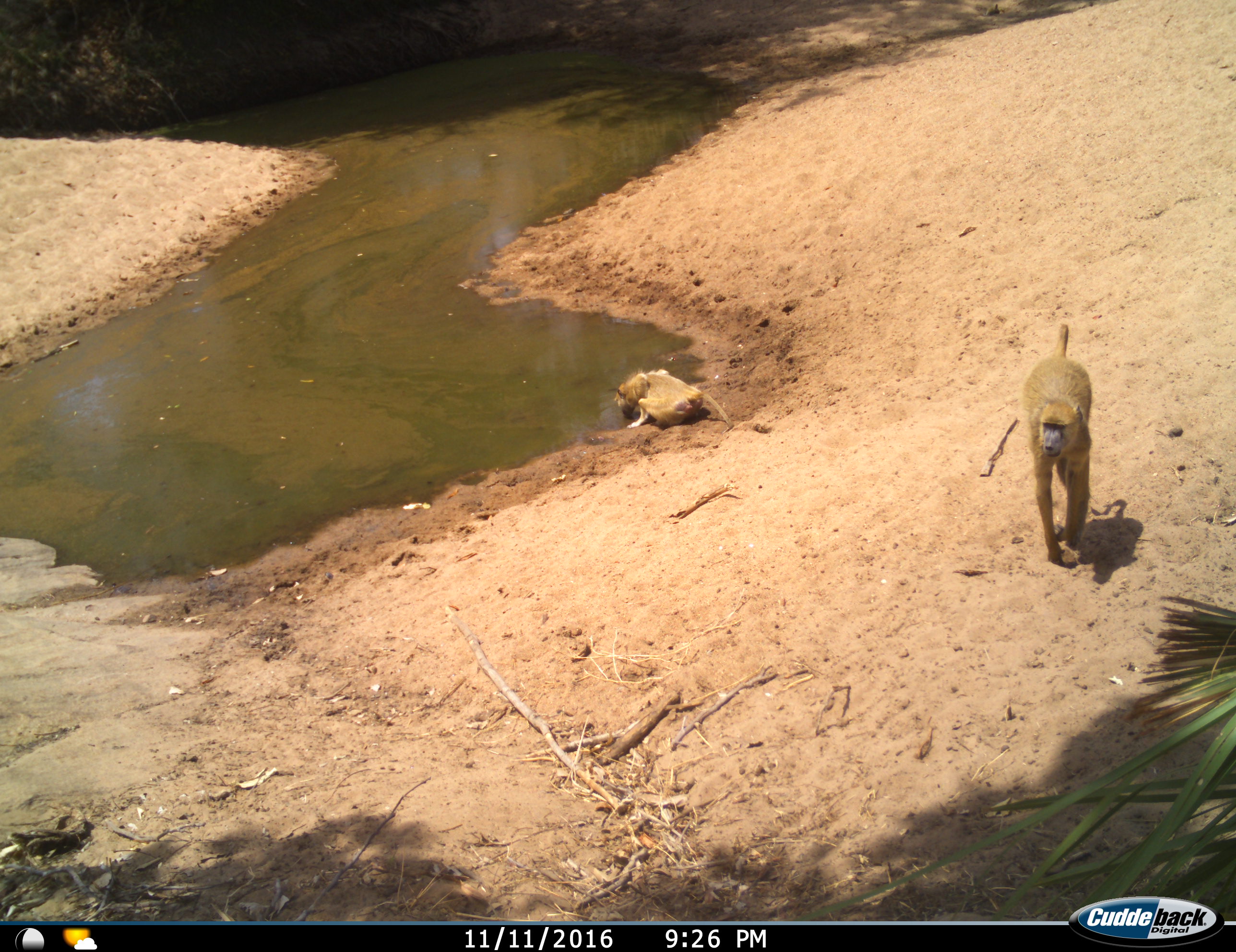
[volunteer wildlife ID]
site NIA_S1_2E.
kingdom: Animalia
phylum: Chordata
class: Mammalia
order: Primates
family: Cercopithecidae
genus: Papio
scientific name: Papio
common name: baboon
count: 2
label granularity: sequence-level